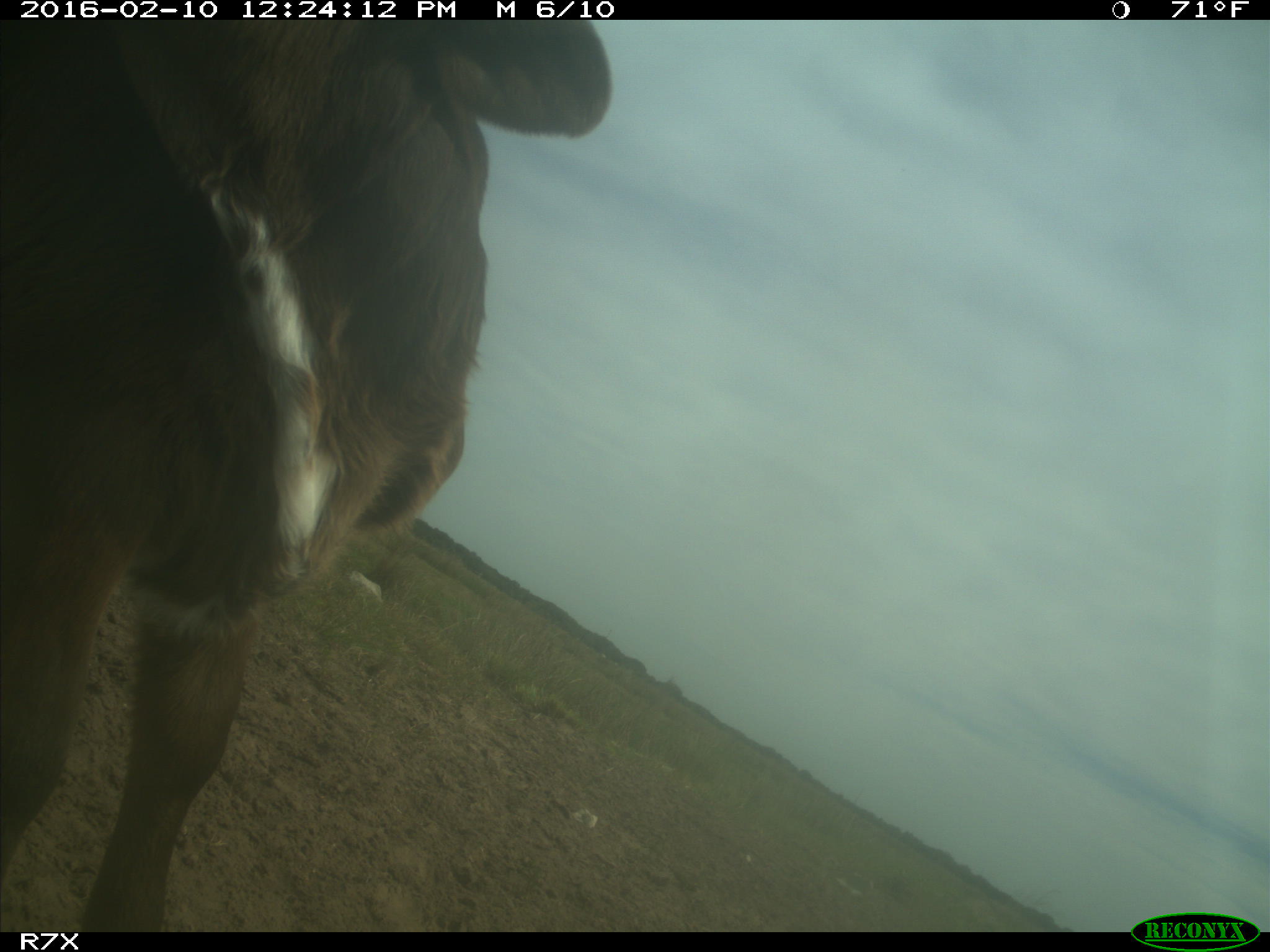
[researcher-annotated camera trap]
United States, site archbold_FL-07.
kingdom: Animalia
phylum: Chordata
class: Mammalia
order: Artiodactyla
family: Bovidae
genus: Bos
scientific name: Bos taurus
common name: domestic cow